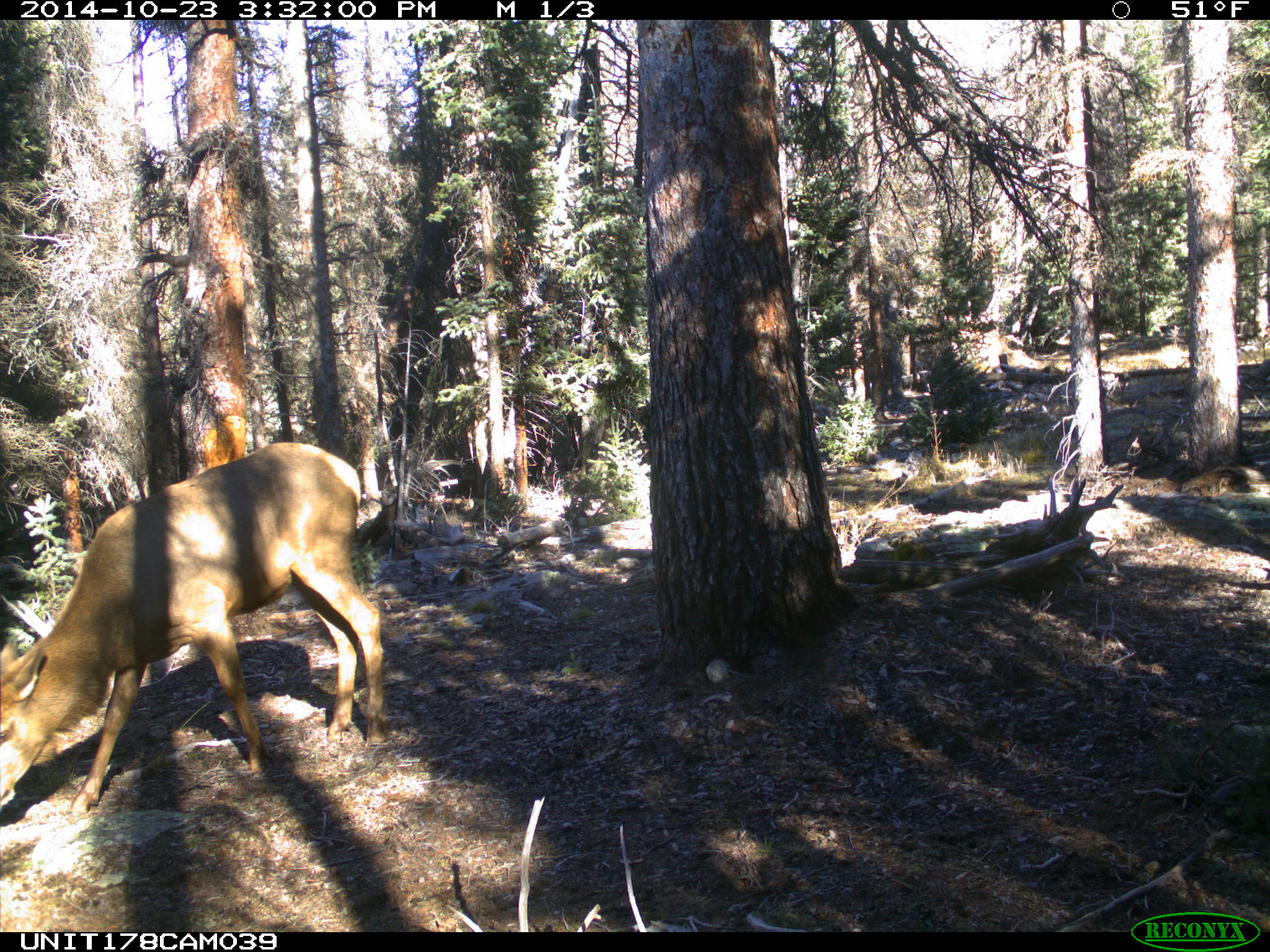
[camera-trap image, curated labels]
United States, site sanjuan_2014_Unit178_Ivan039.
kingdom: Animalia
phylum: Chordata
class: Mammalia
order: Artiodactyla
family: Cervidae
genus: Cervus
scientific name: Cervus elaphus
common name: red deer